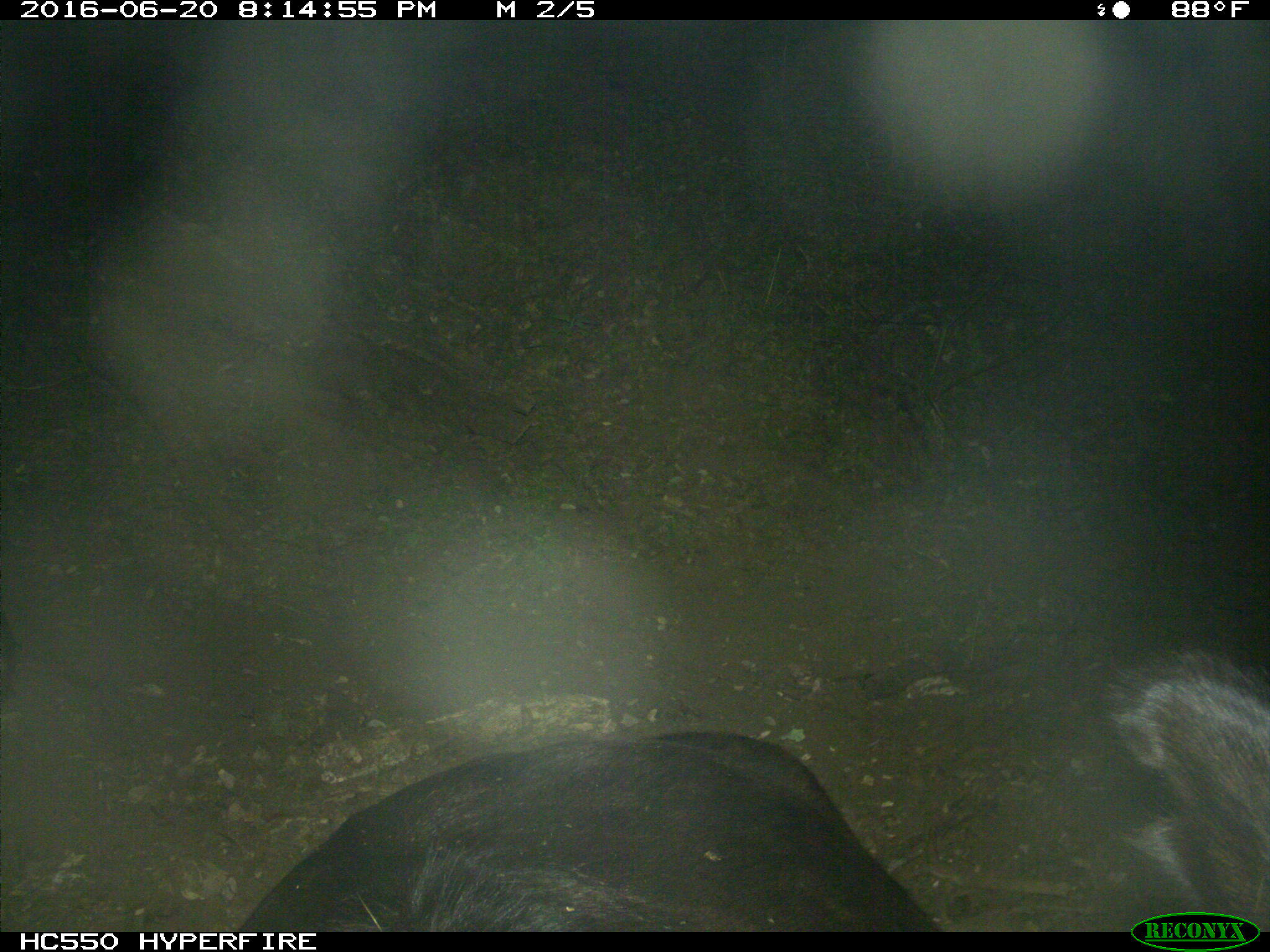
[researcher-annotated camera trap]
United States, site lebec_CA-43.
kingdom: Animalia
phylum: Chordata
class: Mammalia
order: Artiodactyla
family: Bovidae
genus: Bos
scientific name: Bos taurus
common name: domestic cow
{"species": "Bos taurus (domestic cow)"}